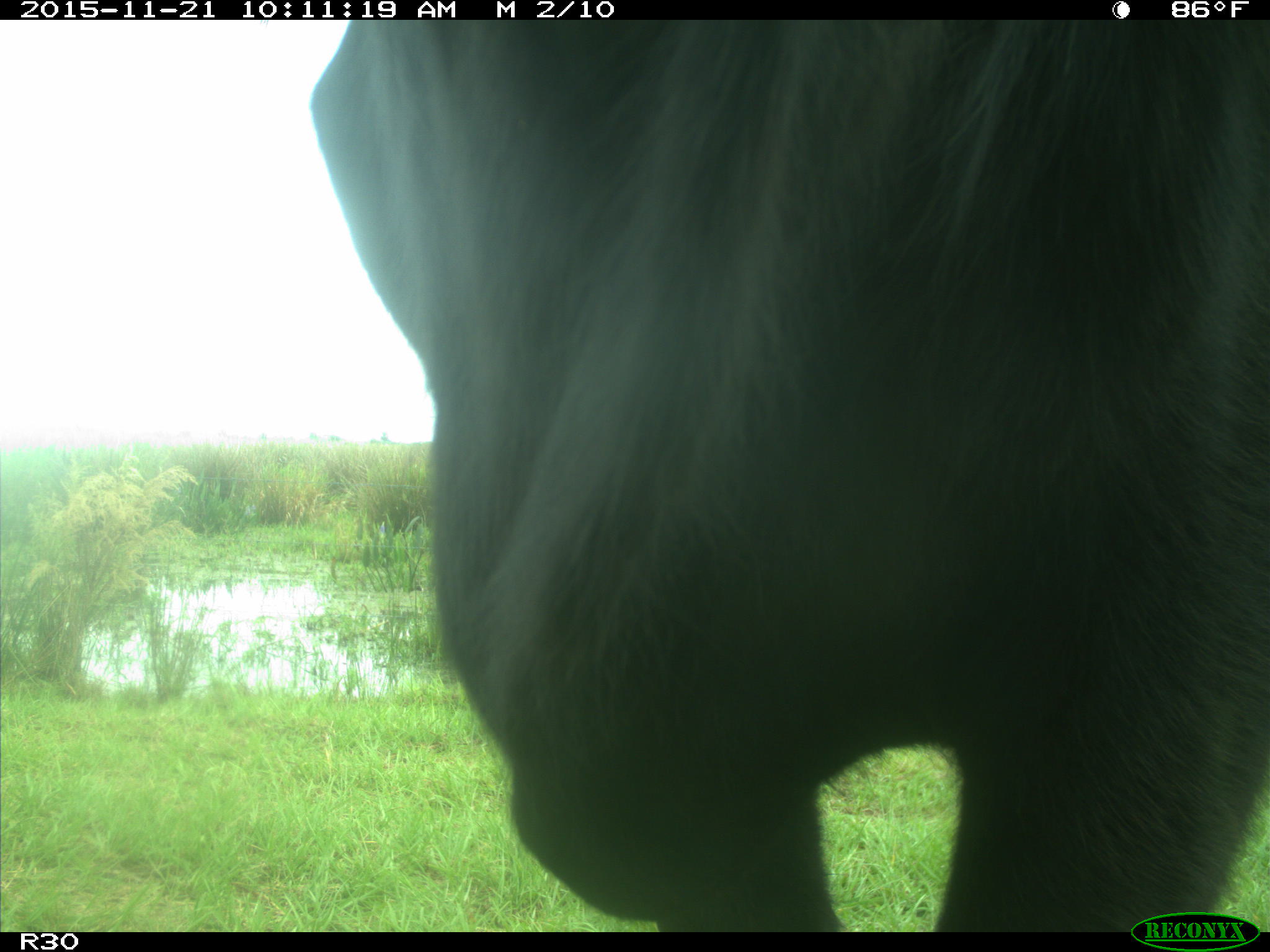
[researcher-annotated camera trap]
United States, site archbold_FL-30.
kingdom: Animalia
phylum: Chordata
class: Mammalia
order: Artiodactyla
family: Bovidae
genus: Bos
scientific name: Bos taurus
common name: domestic cow